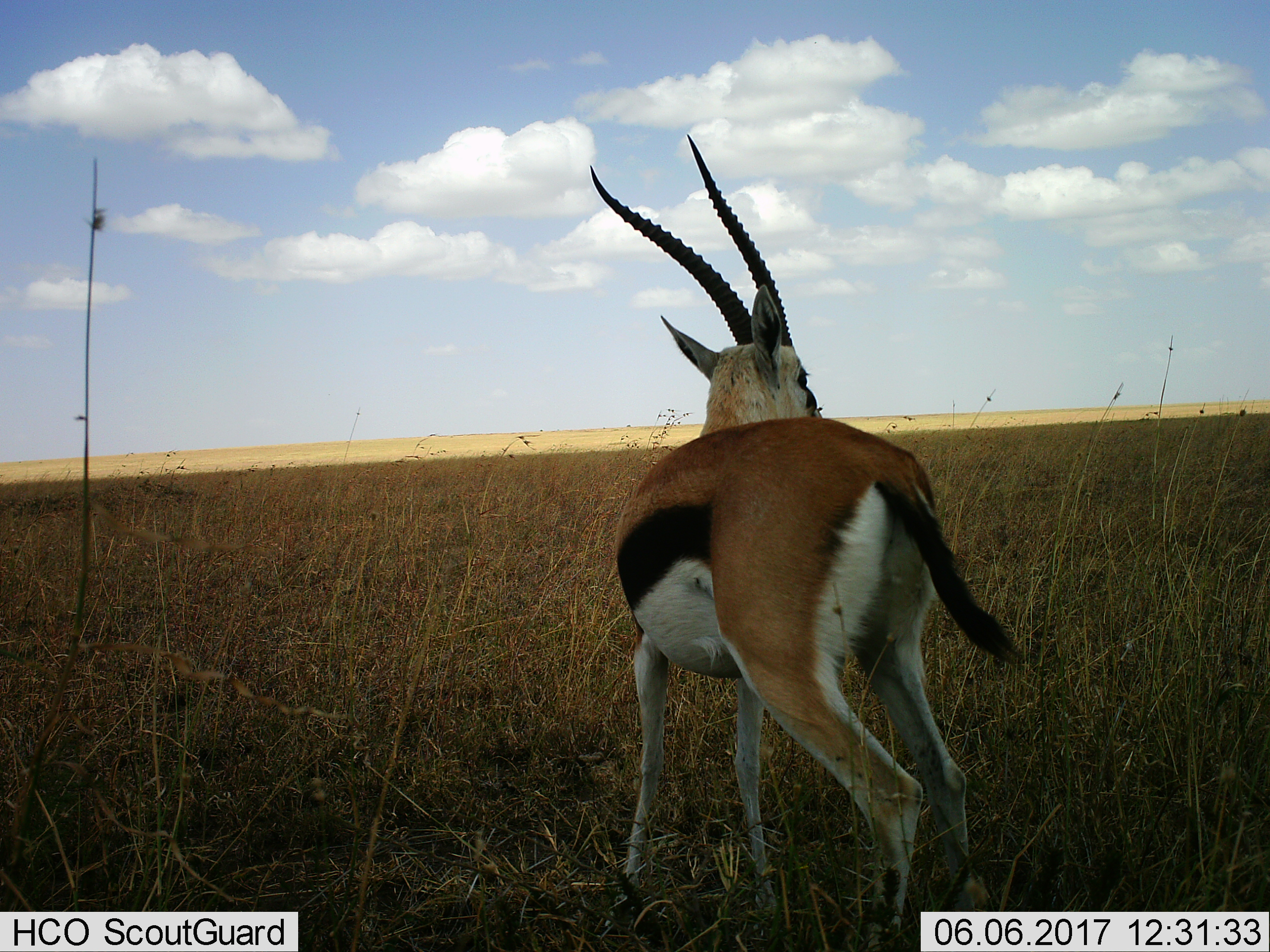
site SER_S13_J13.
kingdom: Animalia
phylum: Chordata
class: Mammalia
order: Artiodactyla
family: Bovidae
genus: Eudorcas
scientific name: Eudorcas thomsonii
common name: thomson's gazelle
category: gazellethomsons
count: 1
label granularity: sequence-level